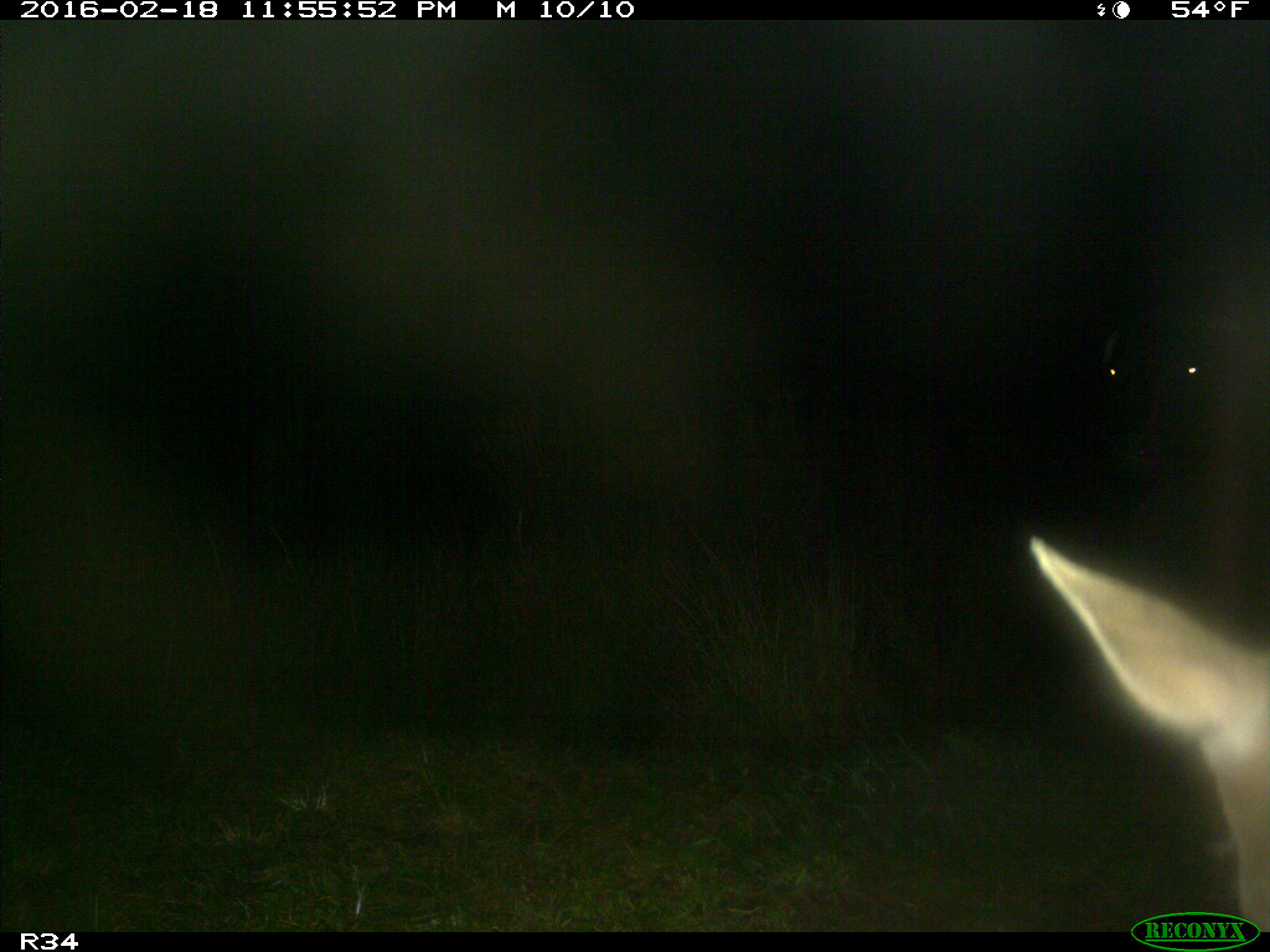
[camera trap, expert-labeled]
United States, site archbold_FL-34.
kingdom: Animalia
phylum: Chordata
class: Mammalia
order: Artiodactyla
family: Bovidae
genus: Bos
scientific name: Bos taurus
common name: domestic cow